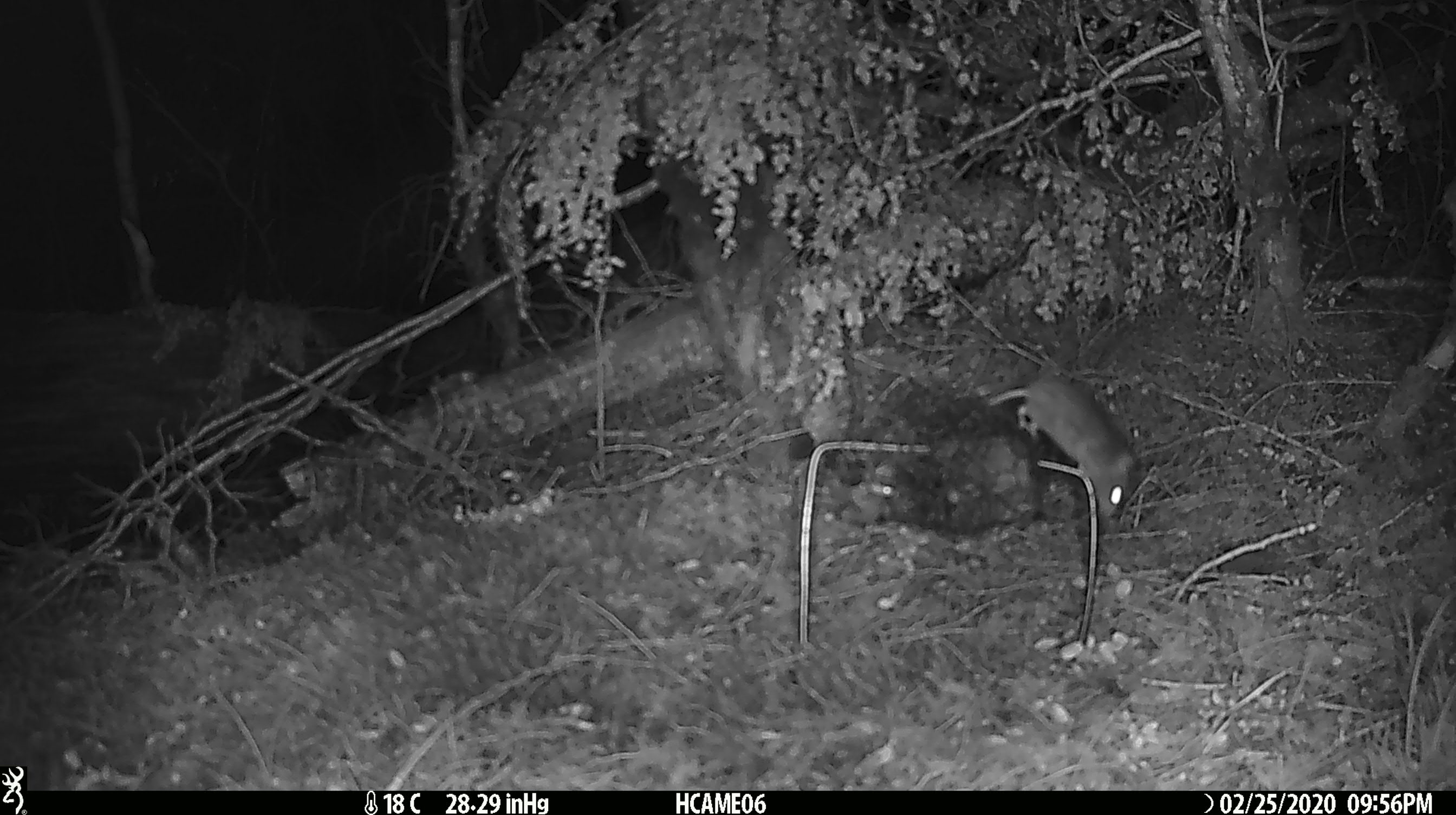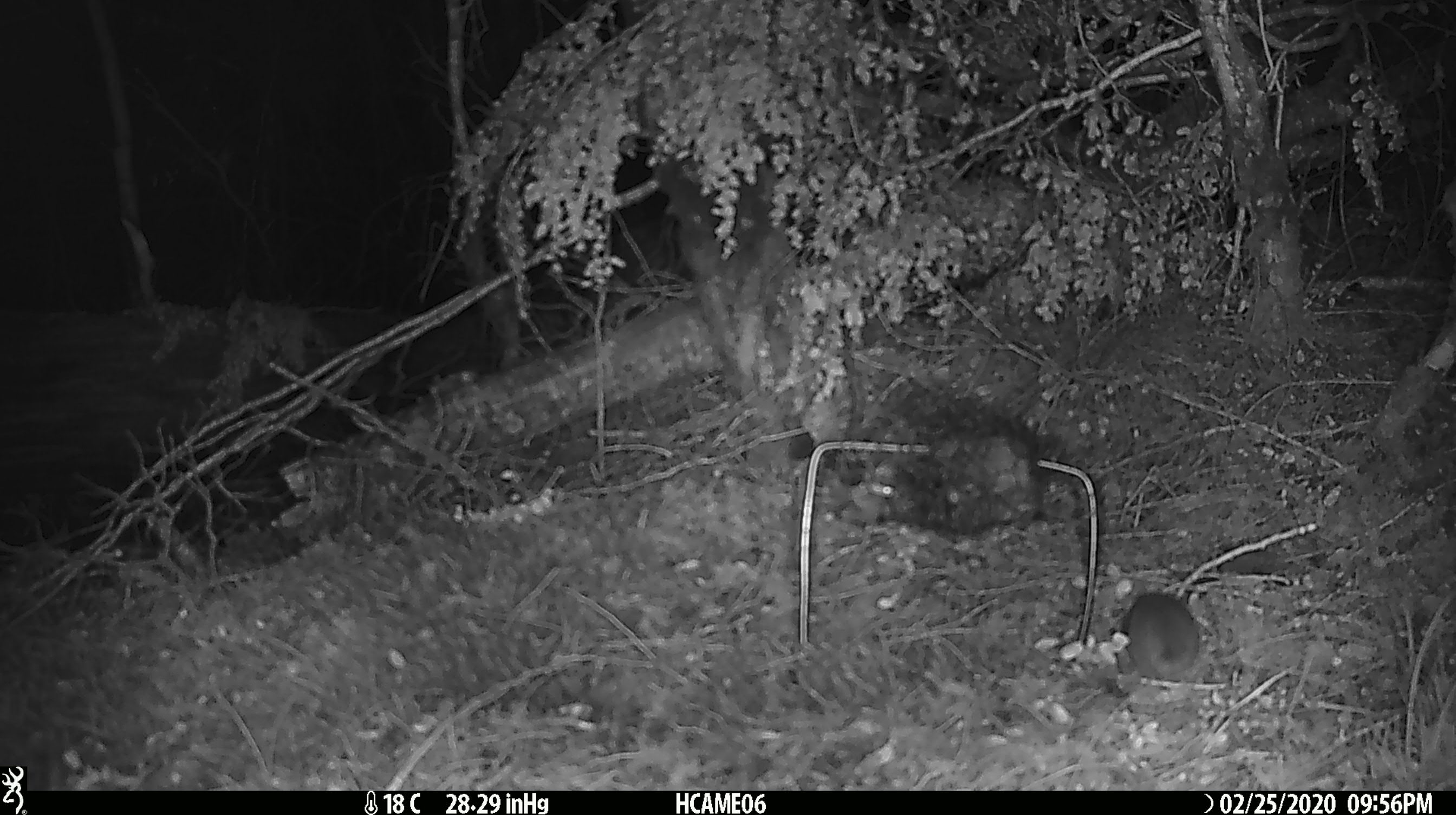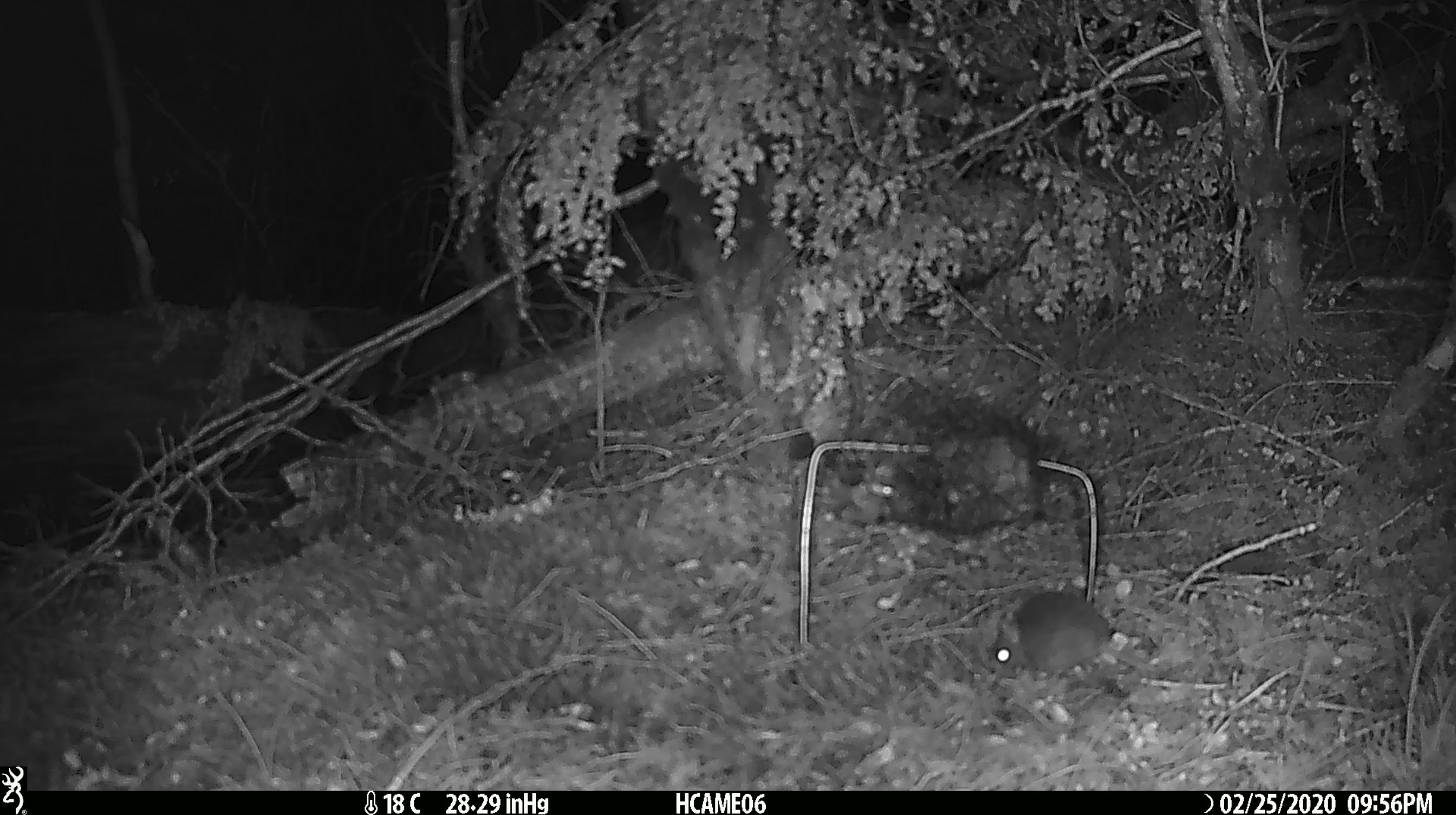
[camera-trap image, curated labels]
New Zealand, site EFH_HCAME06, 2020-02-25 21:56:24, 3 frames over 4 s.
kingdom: Animalia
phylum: Chordata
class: Mammalia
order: Rodentia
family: Muridae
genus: Mus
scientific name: Mus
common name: mouse